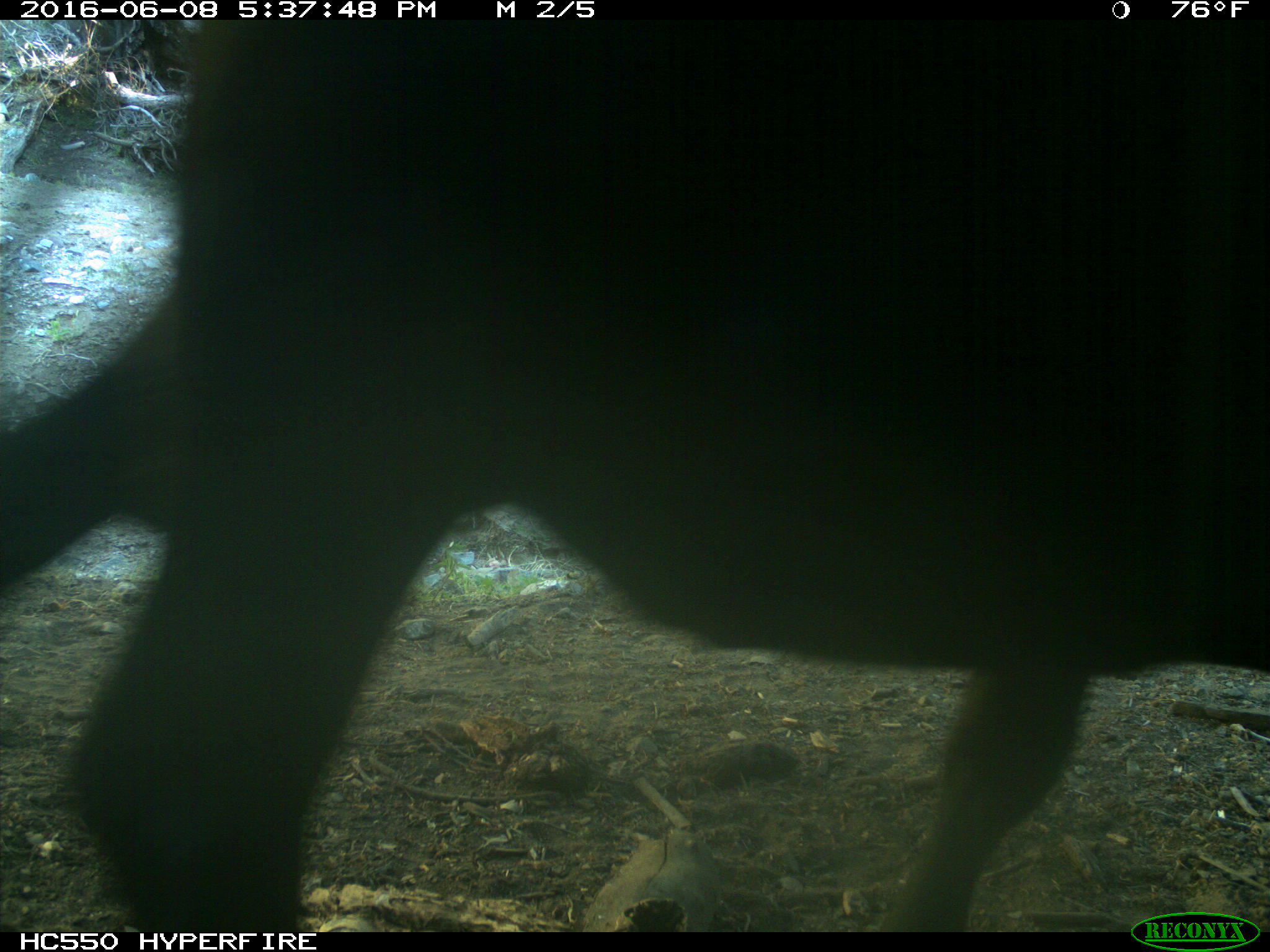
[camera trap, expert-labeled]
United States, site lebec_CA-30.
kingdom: Animalia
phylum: Chordata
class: Mammalia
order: Artiodactyla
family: Bovidae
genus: Bos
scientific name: Bos taurus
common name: domestic cow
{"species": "Bos taurus (domestic cow)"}